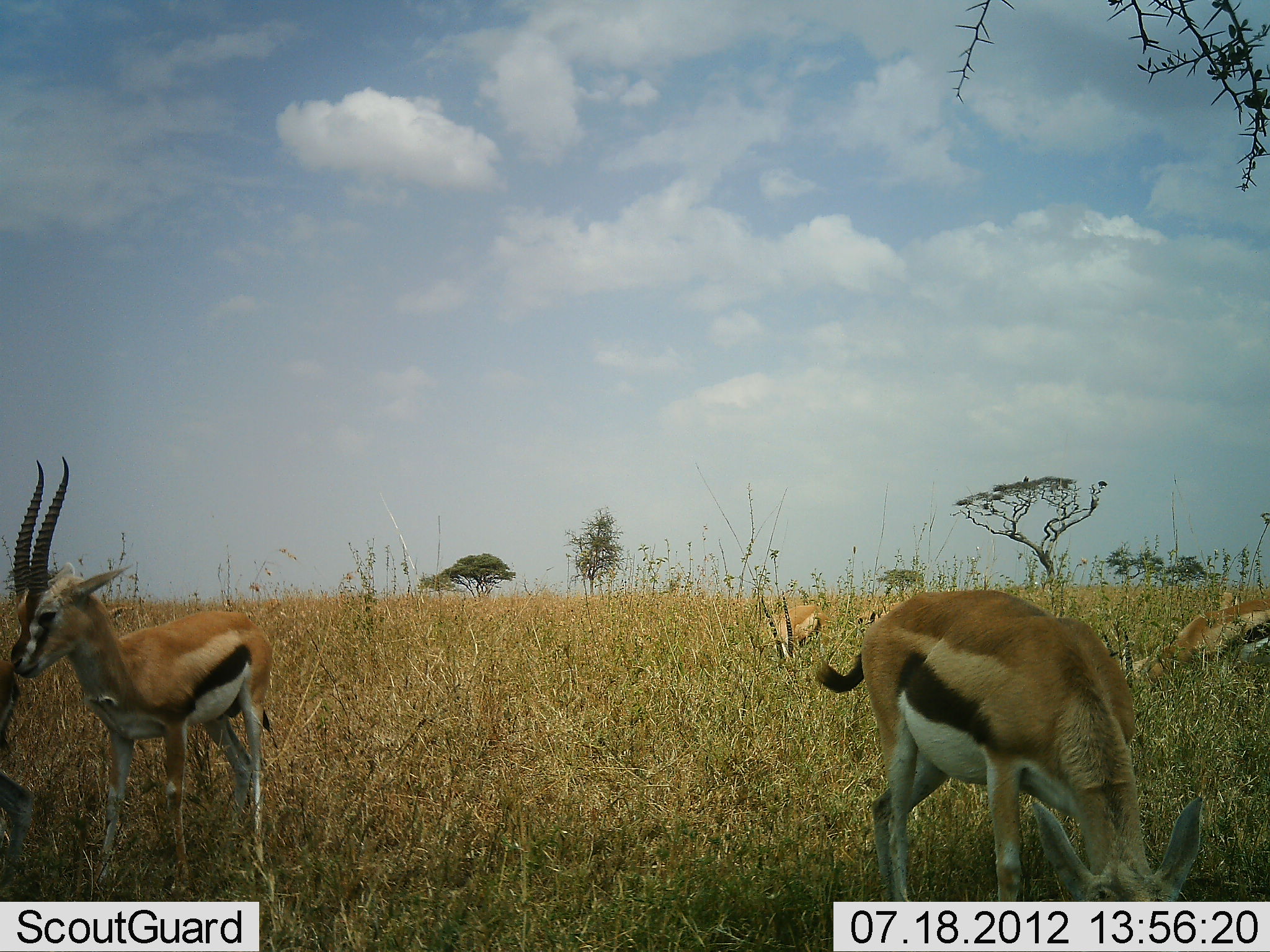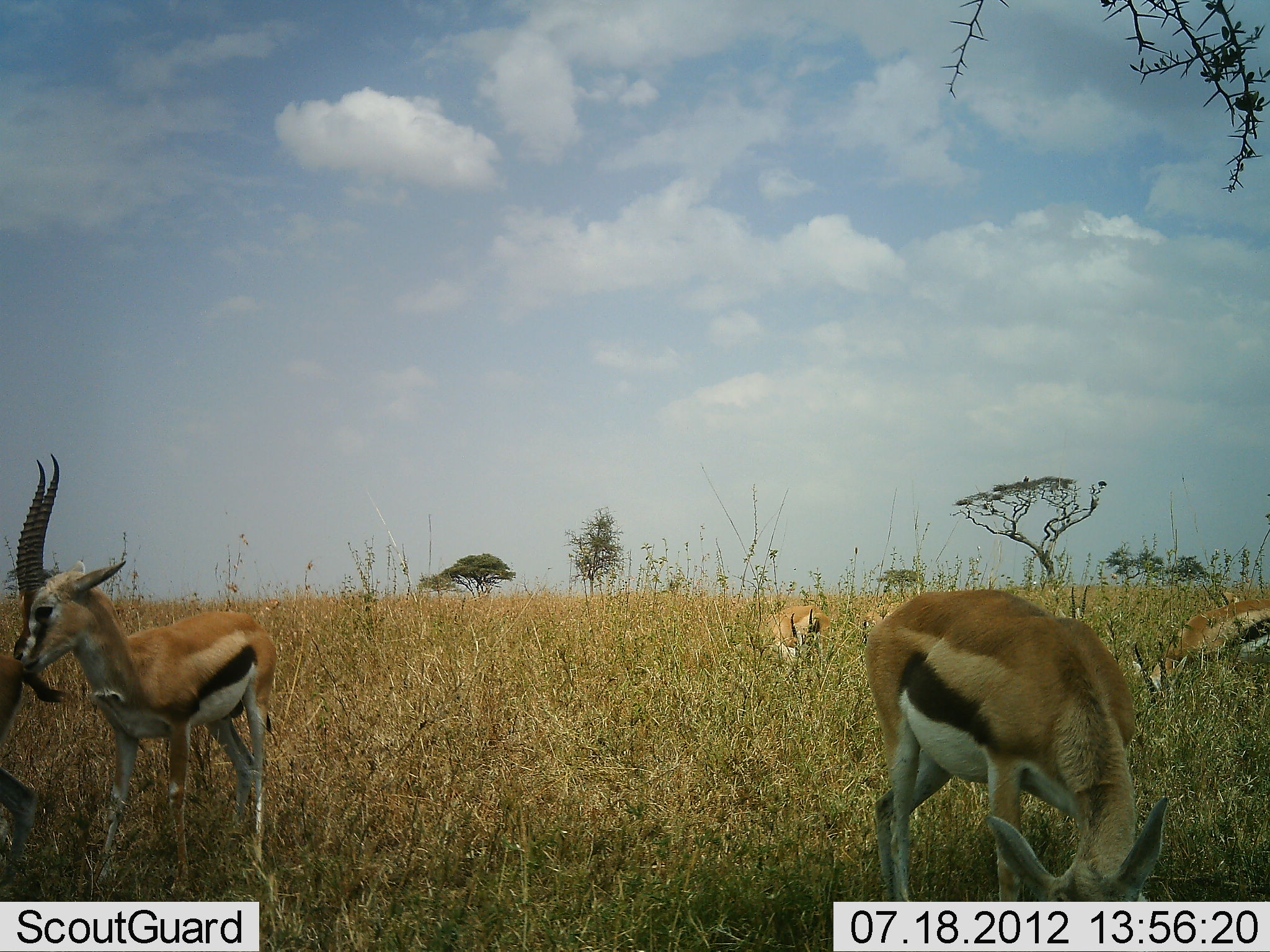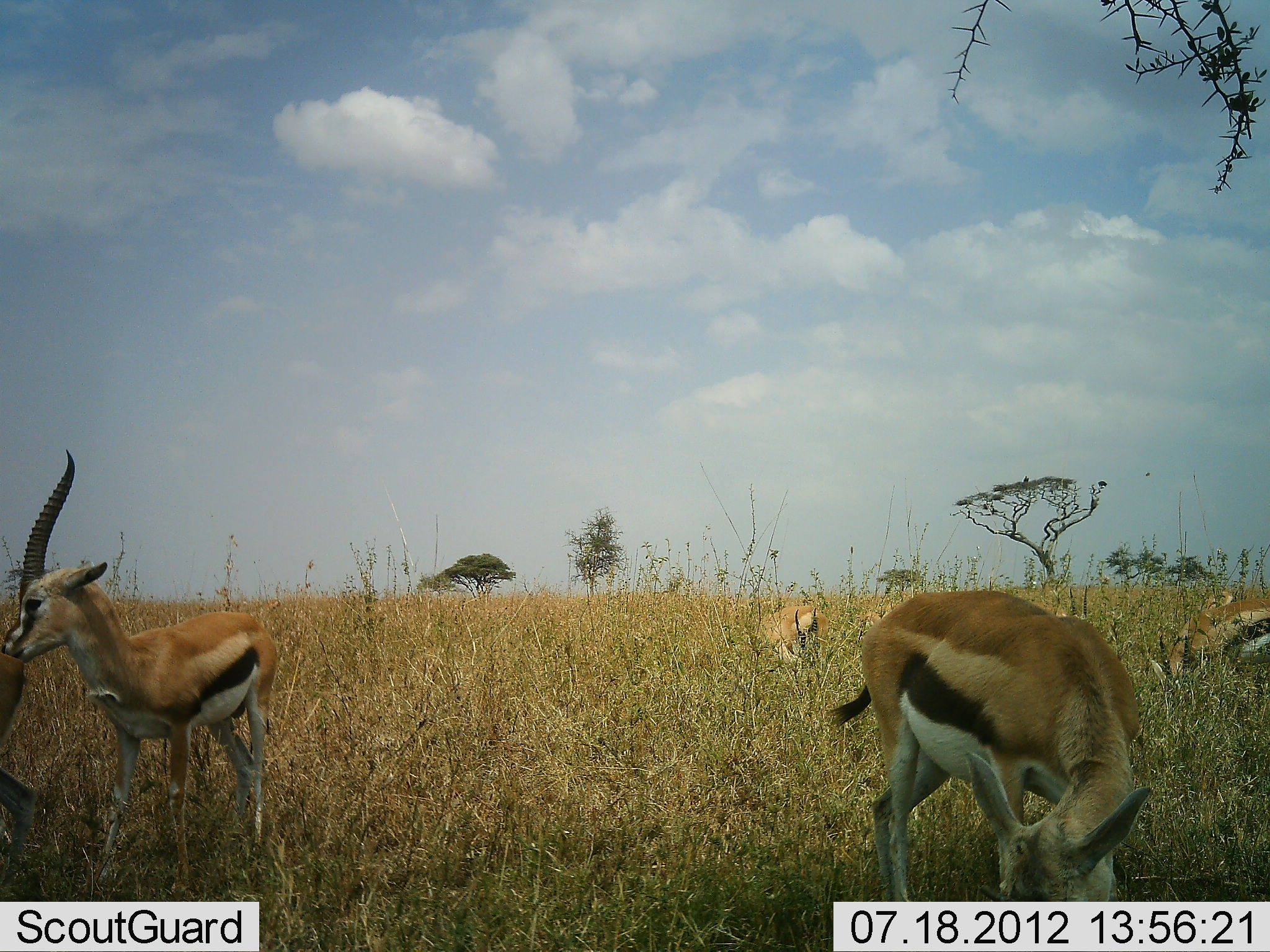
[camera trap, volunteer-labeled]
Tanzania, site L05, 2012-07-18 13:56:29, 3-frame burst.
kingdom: Animalia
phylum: Chordata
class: Mammalia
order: Artiodactyla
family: Bovidae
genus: Eudorcas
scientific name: Eudorcas thomsonii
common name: thomson's gazelle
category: gazellethomsons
Gazellethomsons (thomson's gazelle) (Eudorcas thomsonii), count 7. Behavior (volunteer vote fractions): standing 70%, resting 30%, moving 10%, interacting 30%. Young present (vote fraction): 0%. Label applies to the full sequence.